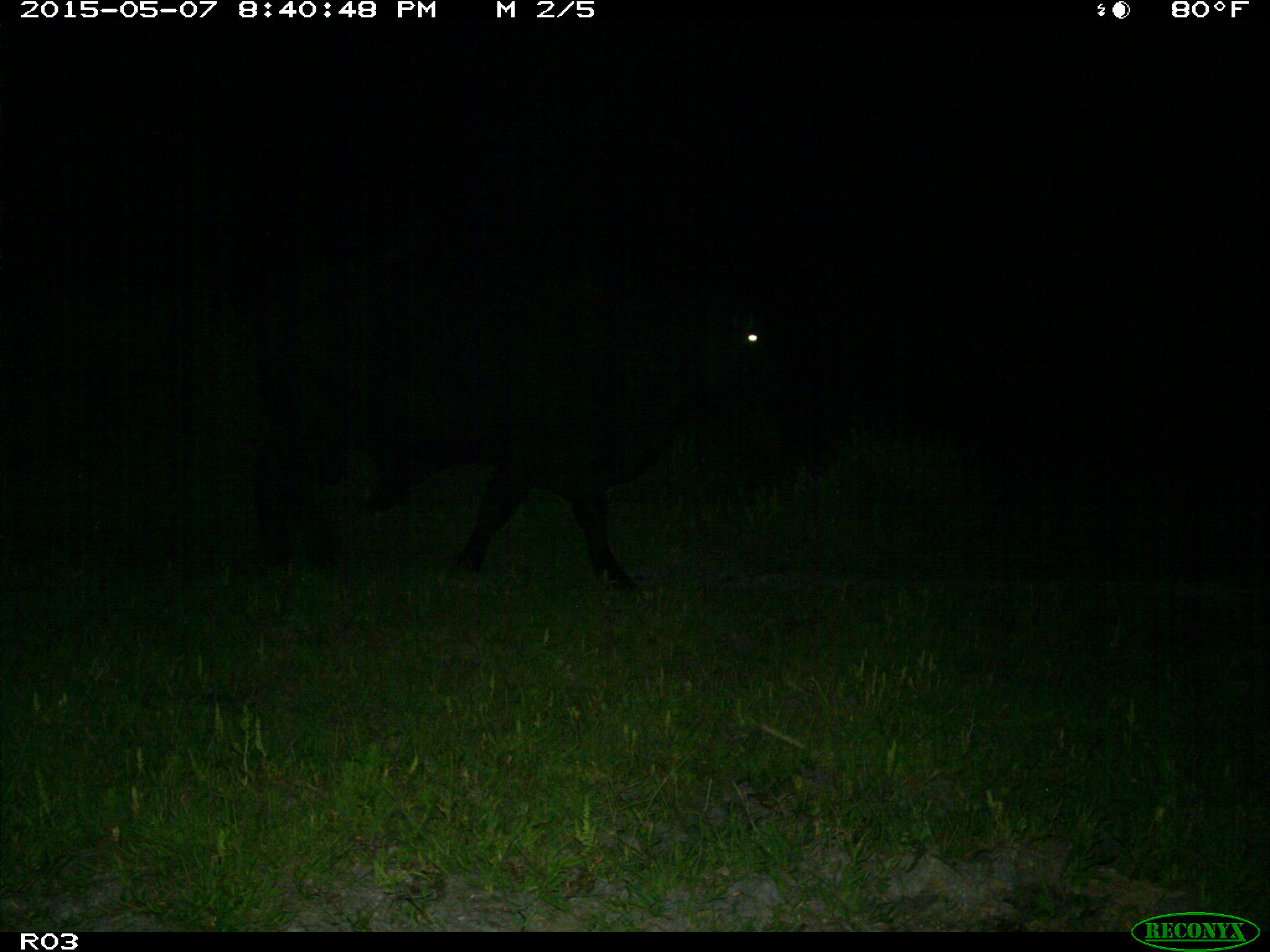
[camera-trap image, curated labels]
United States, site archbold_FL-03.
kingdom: Animalia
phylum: Chordata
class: Mammalia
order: Artiodactyla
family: Bovidae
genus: Bos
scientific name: Bos taurus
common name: domestic cow